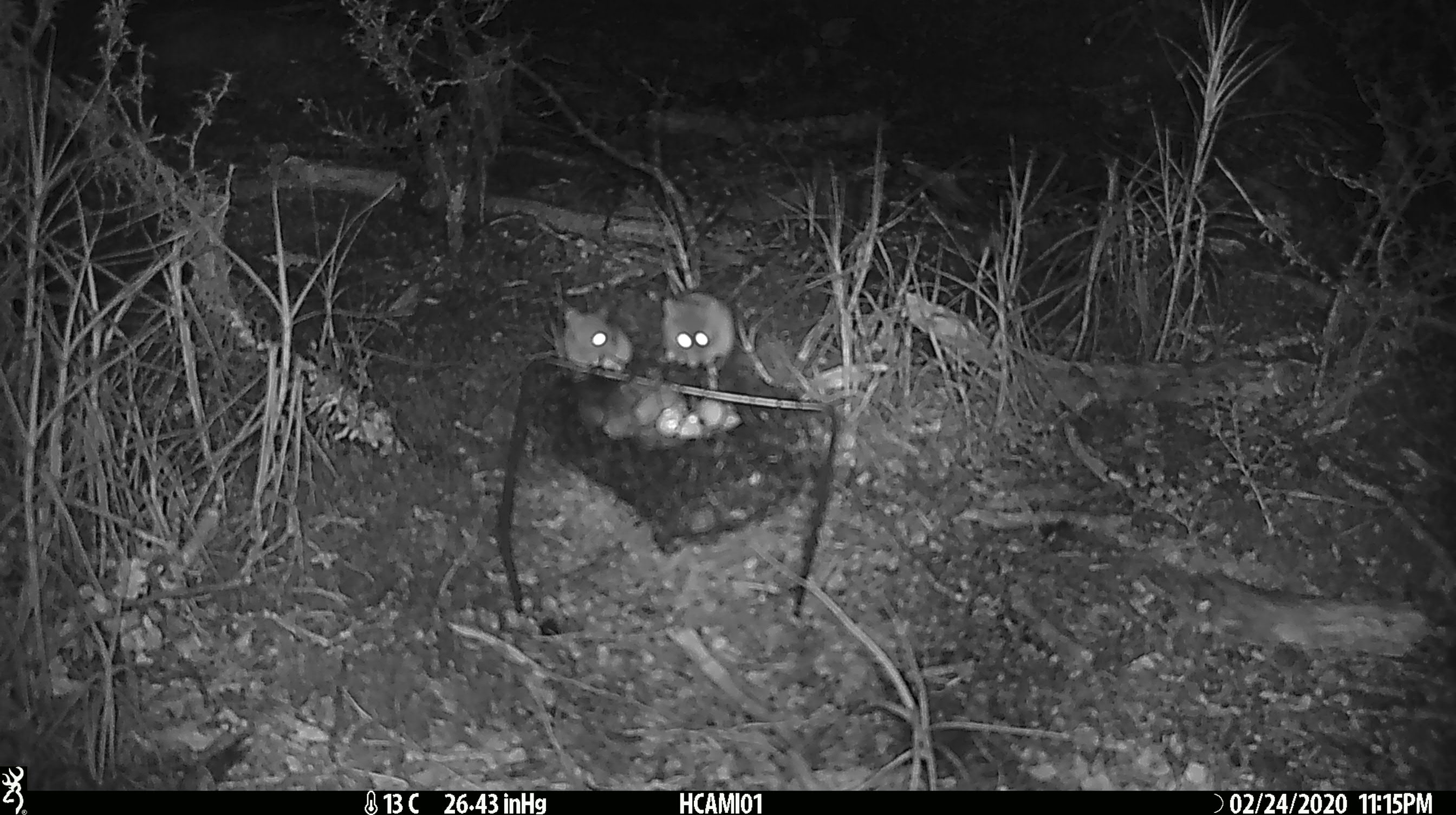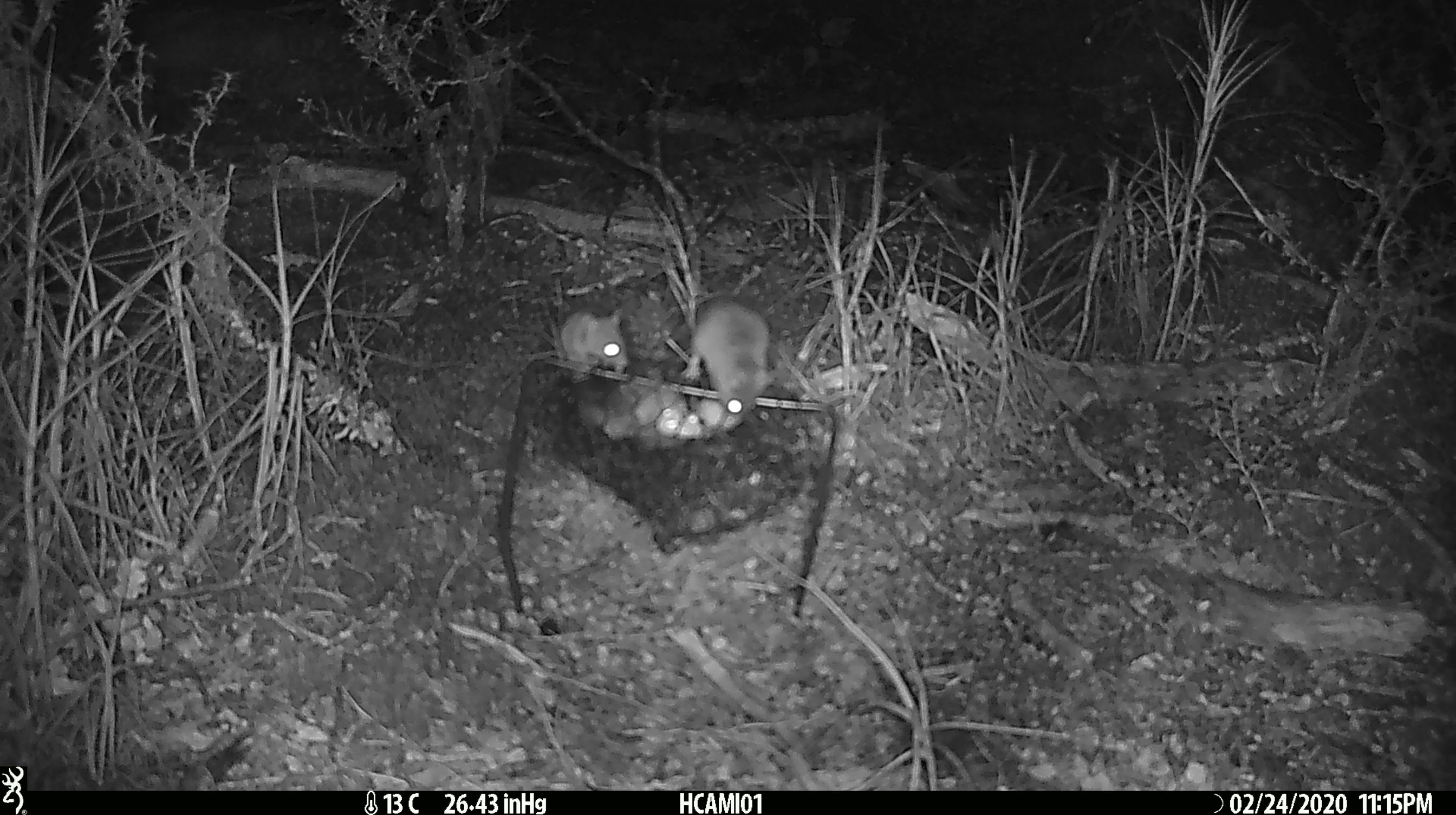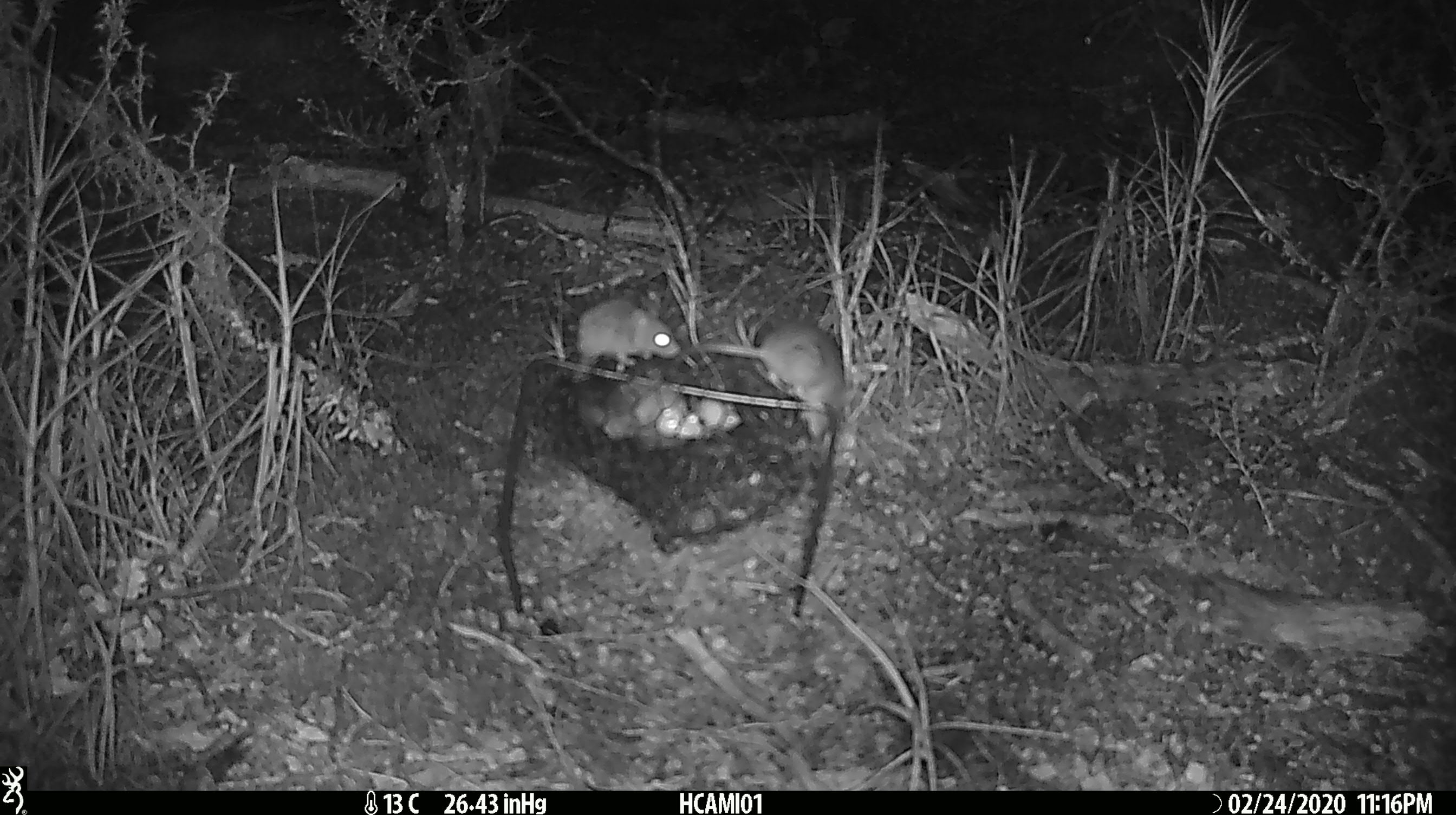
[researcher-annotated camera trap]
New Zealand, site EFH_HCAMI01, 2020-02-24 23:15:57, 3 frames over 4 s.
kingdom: Animalia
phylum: Chordata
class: Mammalia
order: Rodentia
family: Muridae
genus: Mus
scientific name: Mus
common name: mouse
Mouse (Mus).